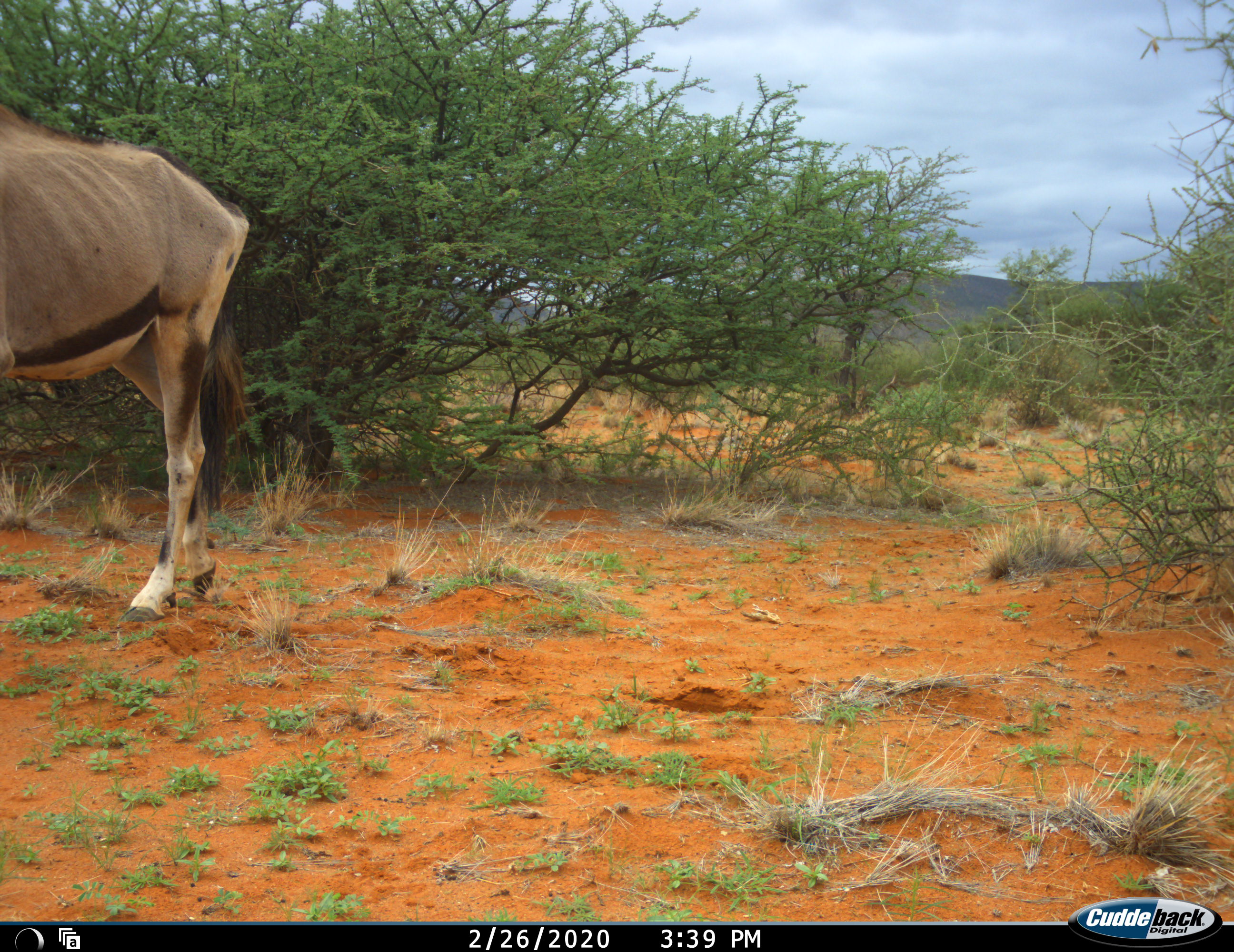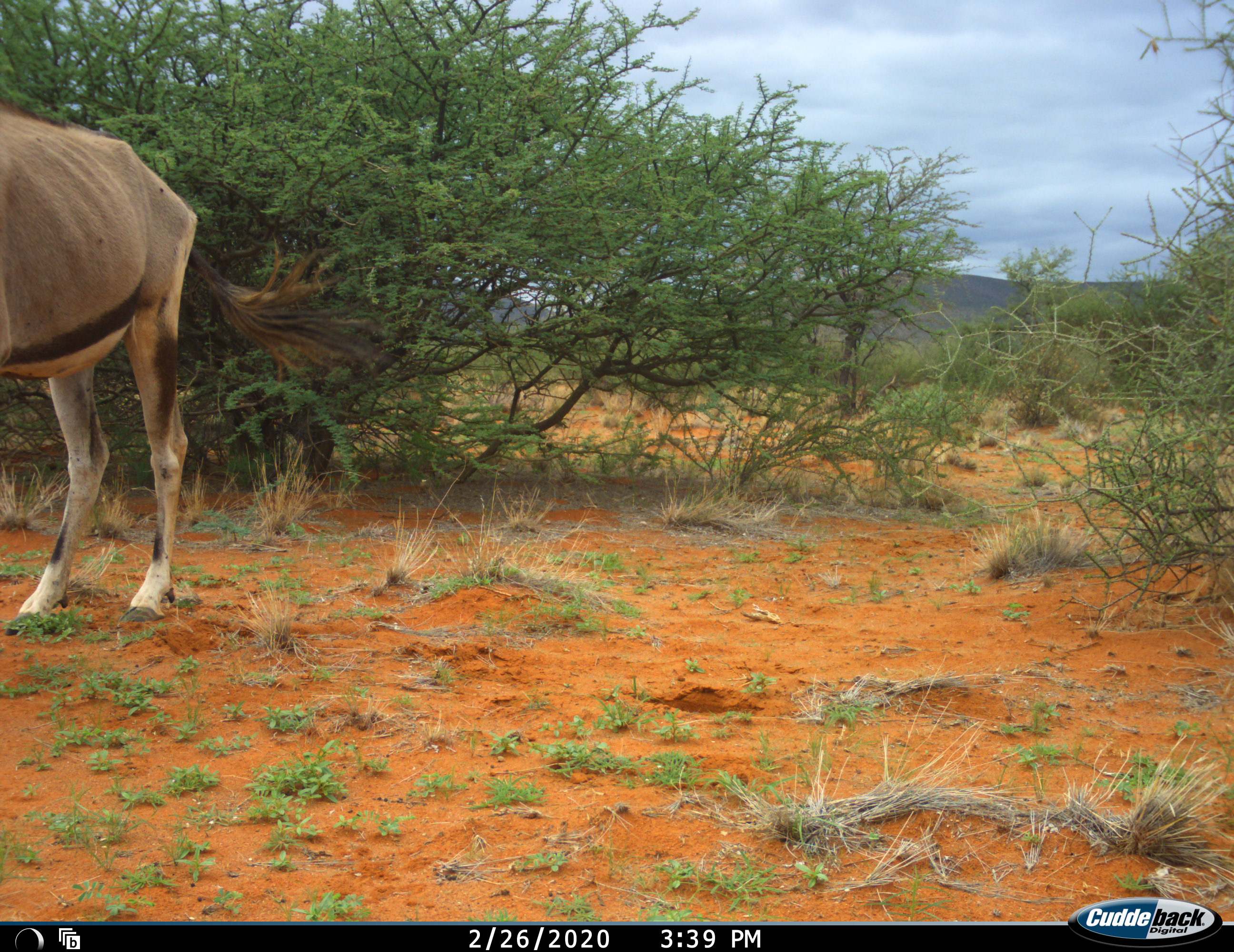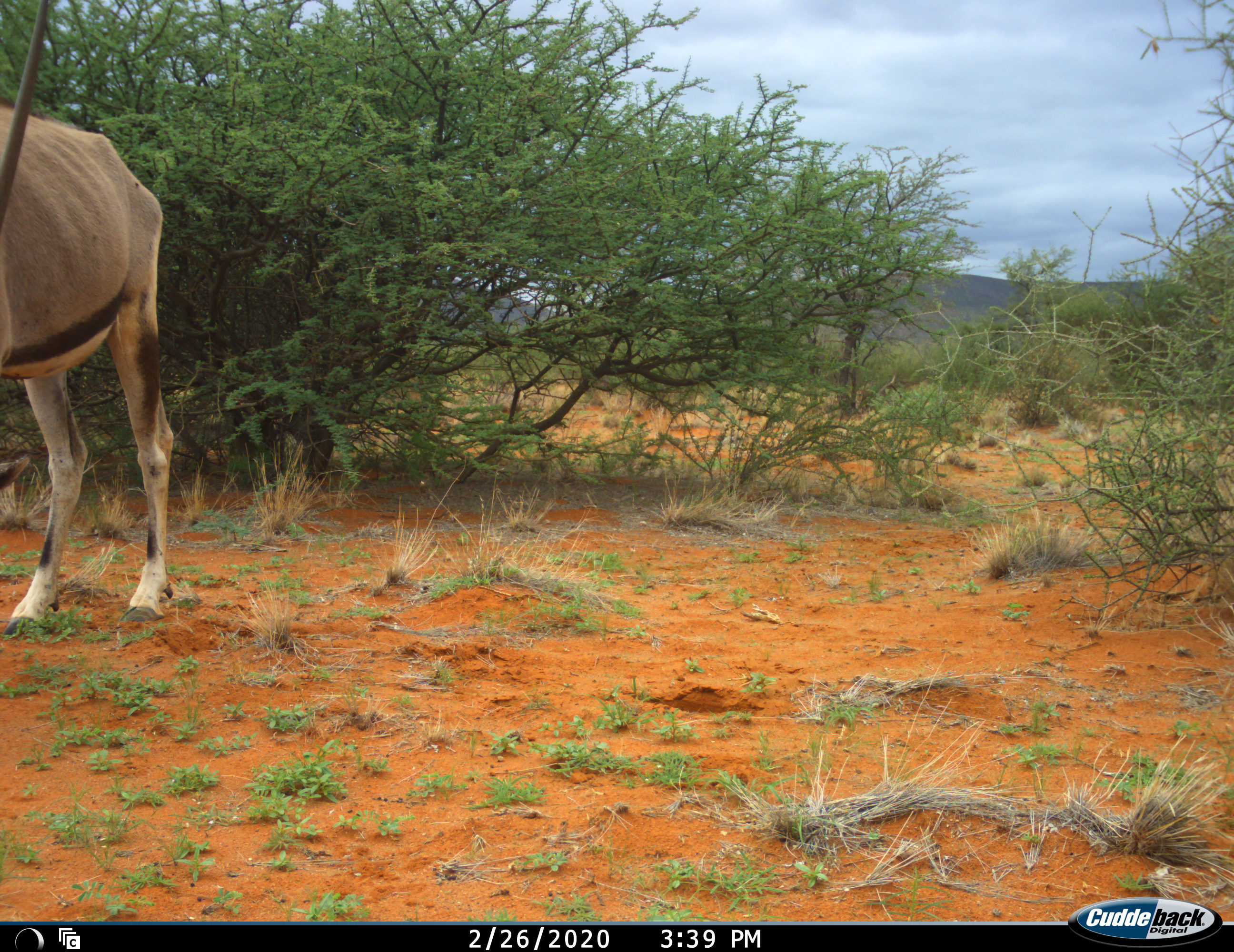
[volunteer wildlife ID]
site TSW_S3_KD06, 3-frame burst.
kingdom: Animalia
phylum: Chordata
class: Mammalia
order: Artiodactyla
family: Bovidae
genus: Oryx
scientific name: Oryx gazella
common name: gemsbok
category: oryx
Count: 1.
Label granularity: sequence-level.